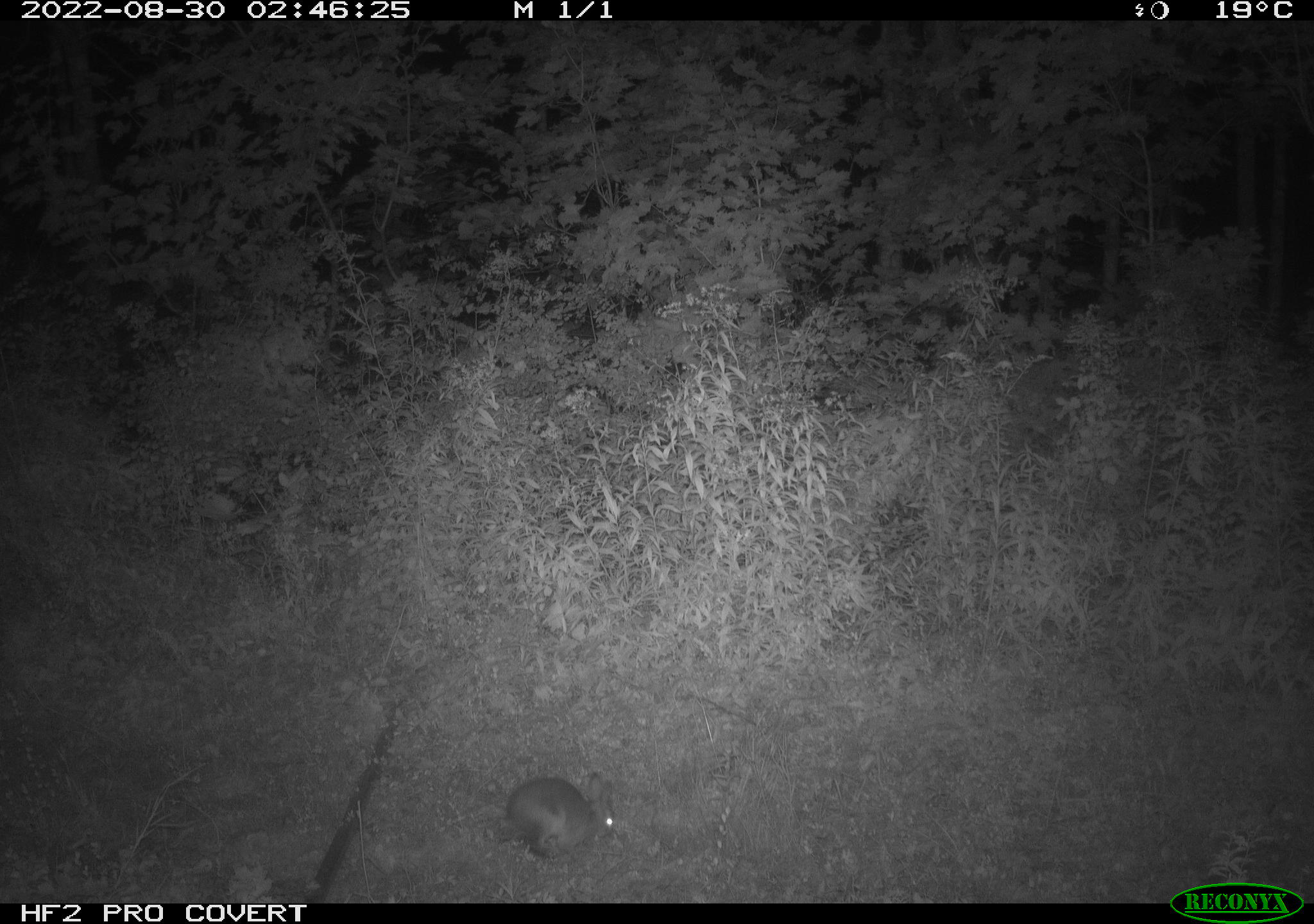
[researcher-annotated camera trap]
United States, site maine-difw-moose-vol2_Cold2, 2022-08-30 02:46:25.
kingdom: Animalia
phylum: Chordata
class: Mammalia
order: Lagomorpha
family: Leporidae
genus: Lepus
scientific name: Lepus americanus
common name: snowshoe hare